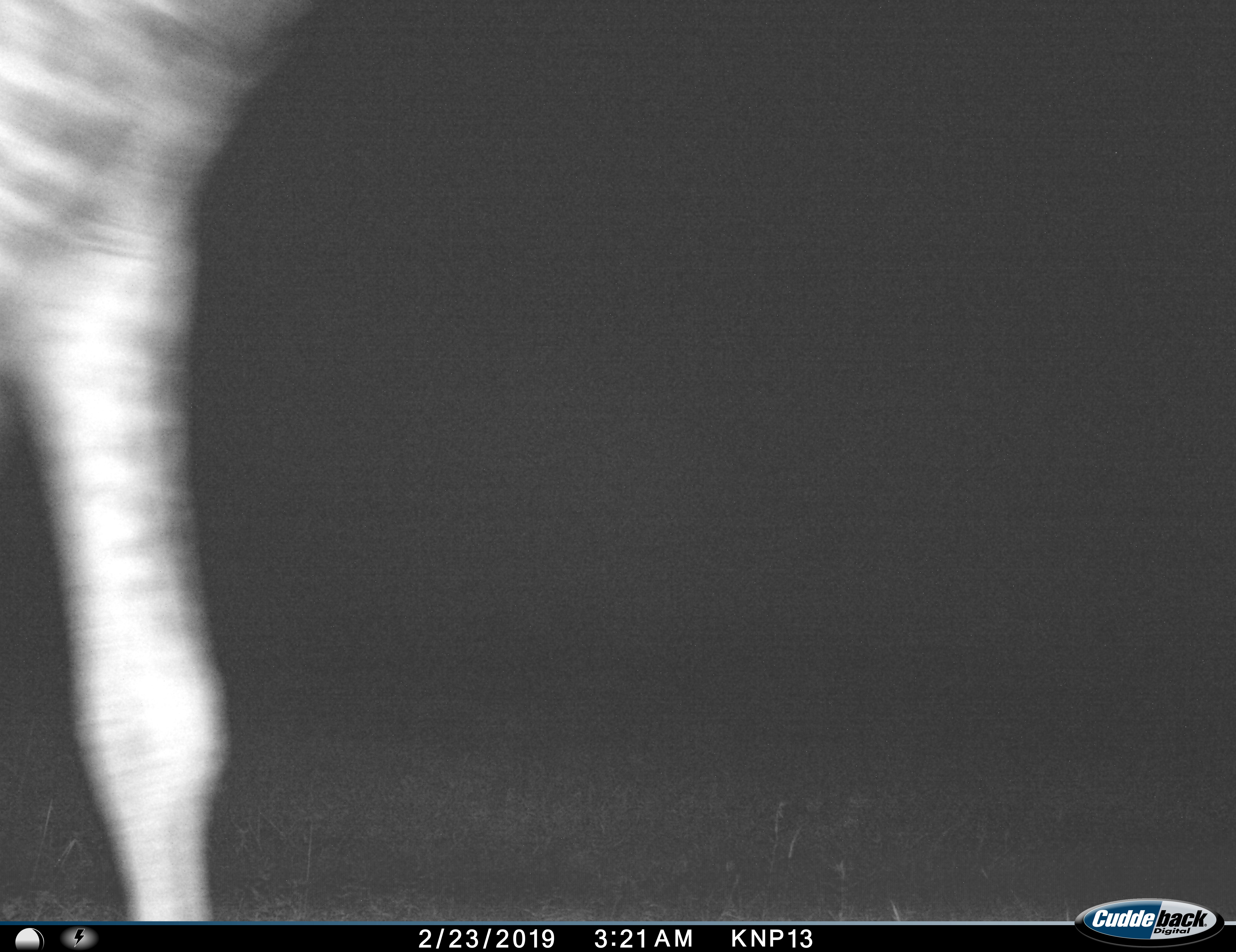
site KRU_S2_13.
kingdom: Animalia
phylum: Chordata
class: Mammalia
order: Artiodactyla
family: Giraffidae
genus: Giraffa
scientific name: Giraffa camelopardalis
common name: giraffe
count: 1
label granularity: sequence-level